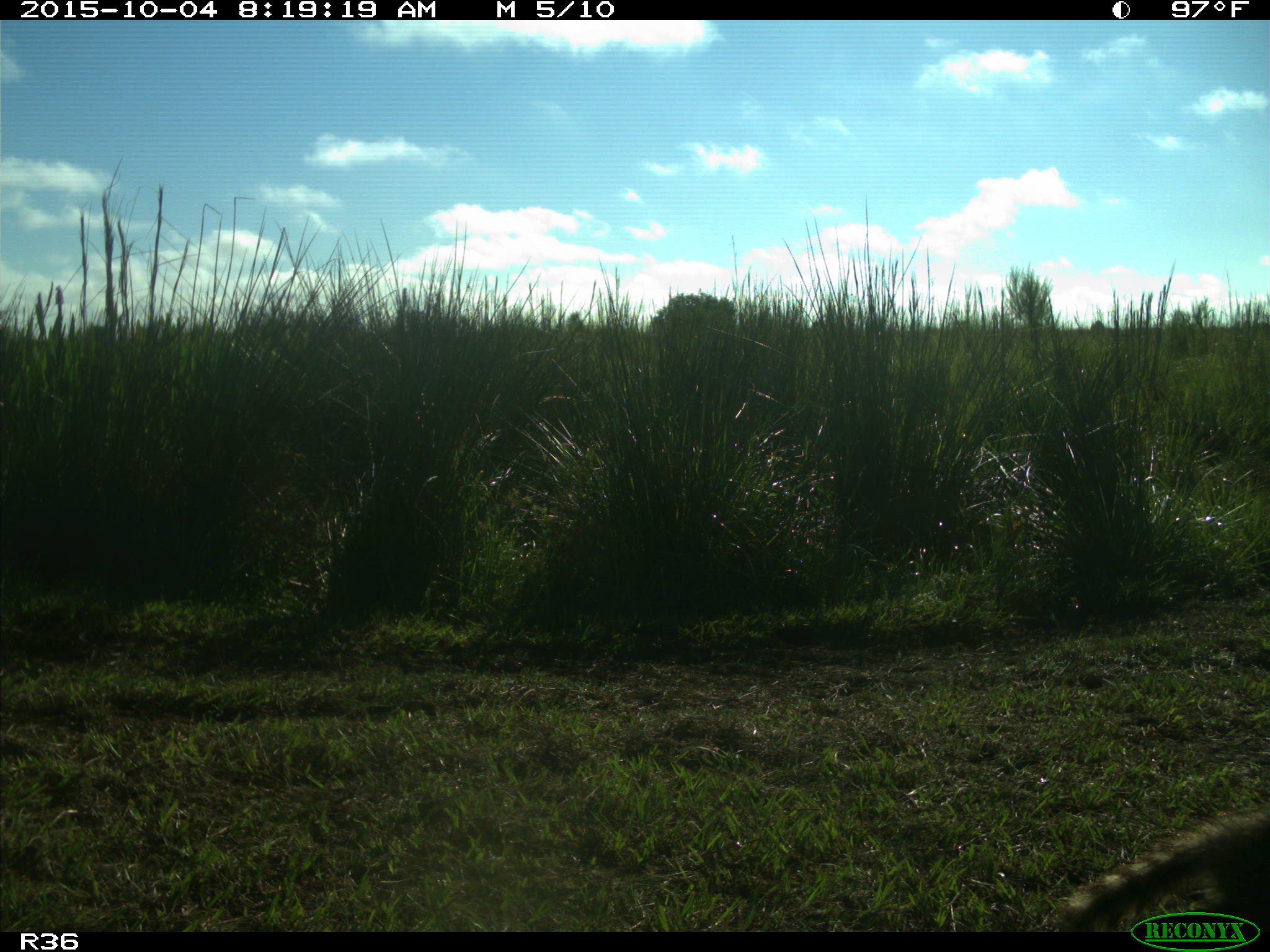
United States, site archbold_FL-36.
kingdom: Animalia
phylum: Chordata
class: Mammalia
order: Carnivora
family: Procyonidae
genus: Procyon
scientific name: Procyon lotor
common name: common raccoon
Procyon lotor (common raccoon).